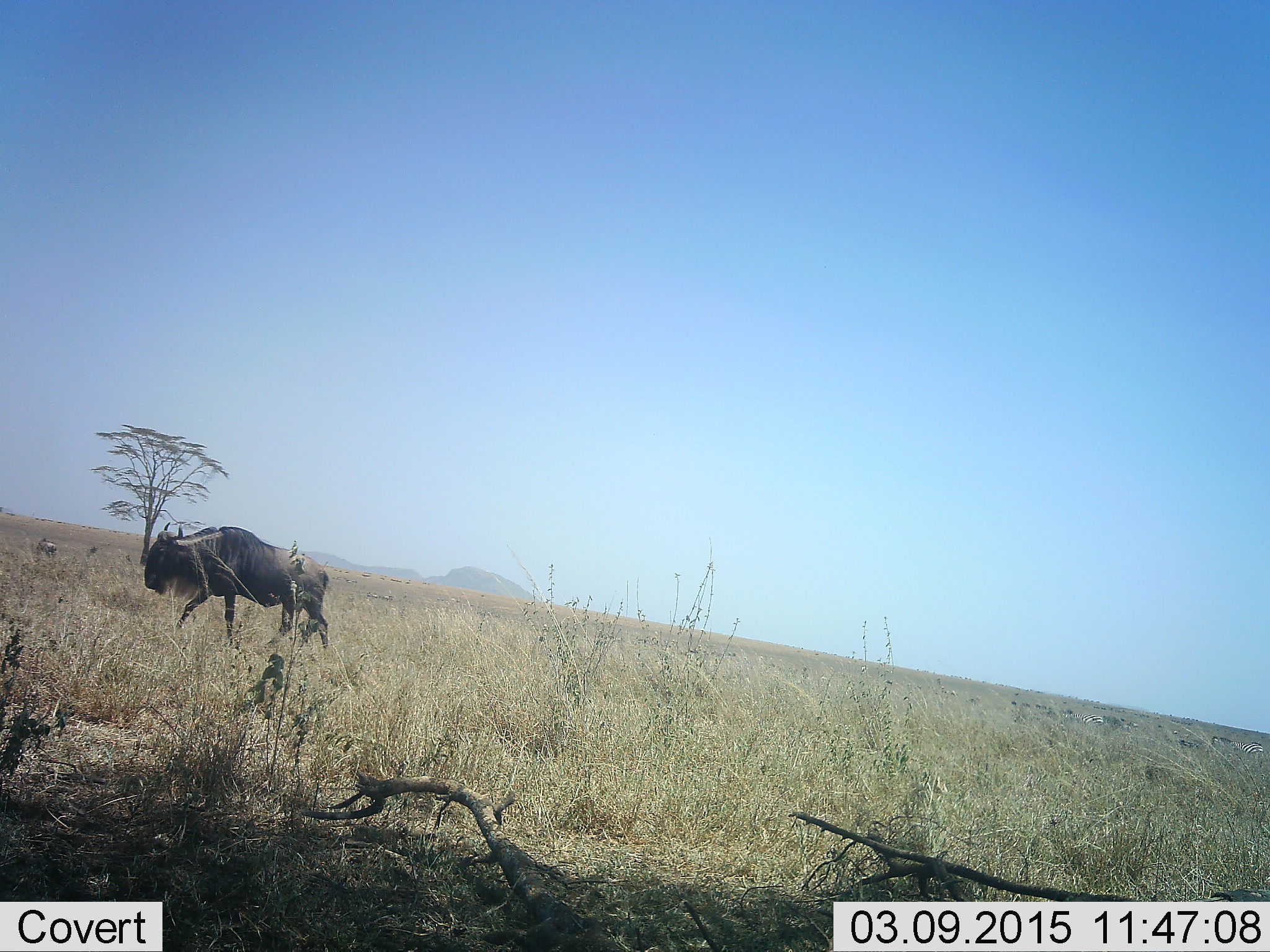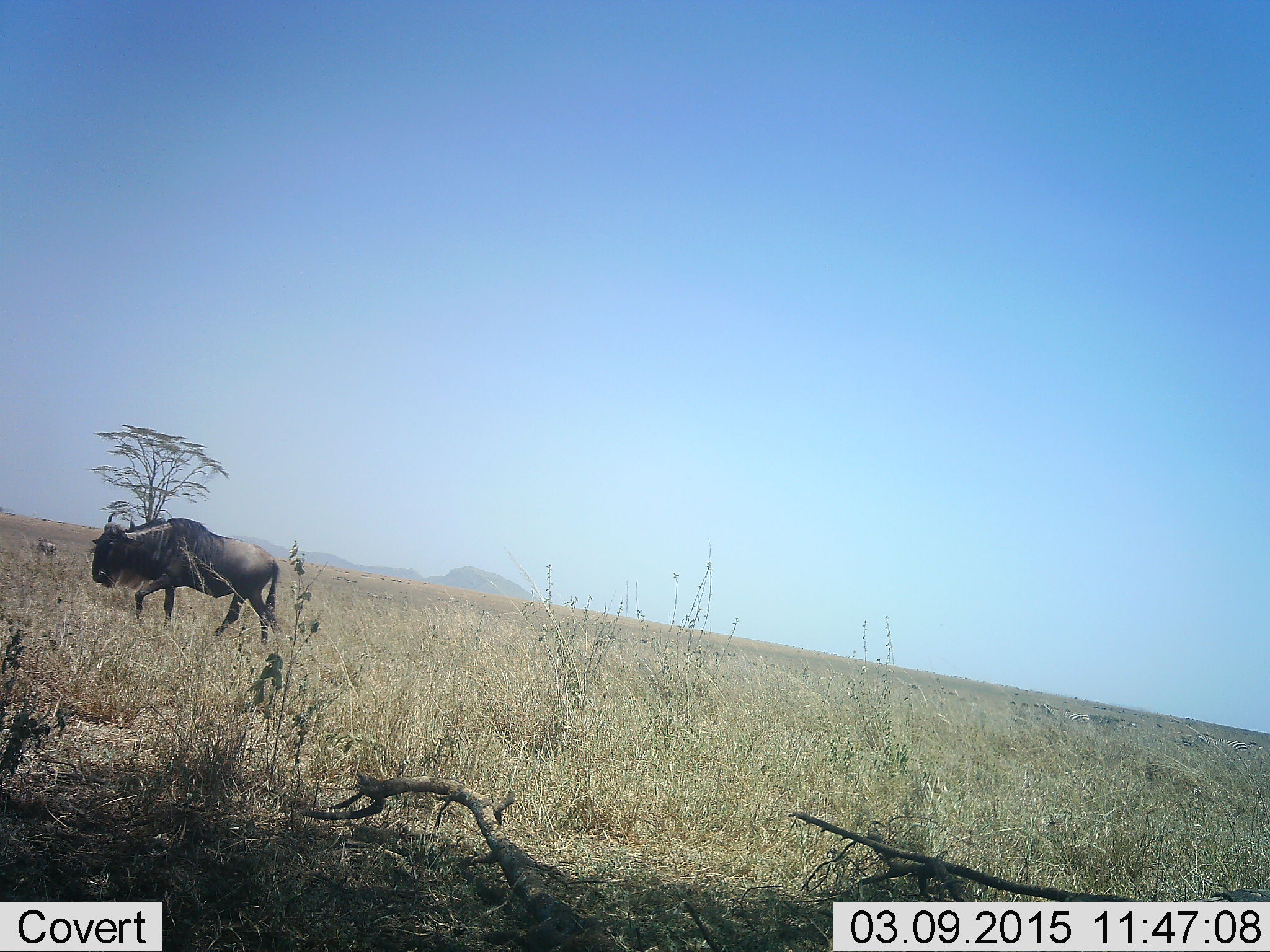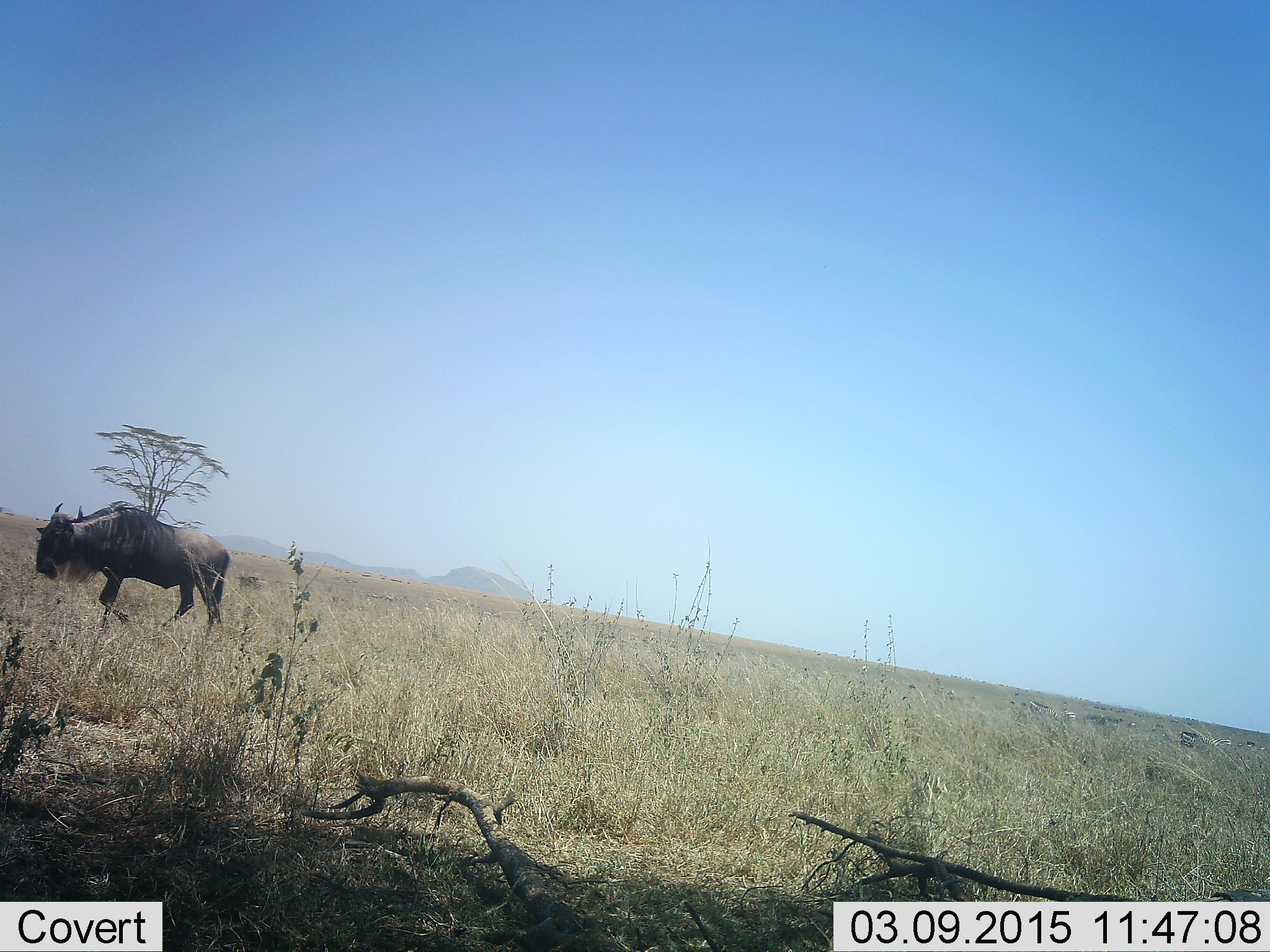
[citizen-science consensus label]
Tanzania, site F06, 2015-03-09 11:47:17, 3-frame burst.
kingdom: Animalia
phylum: Chordata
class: Mammalia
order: Artiodactyla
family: Bovidae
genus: Connochaetes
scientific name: Connochaetes taurinus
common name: blue wildebeest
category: wildebeest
Wildebeest (blue wildebeest) (Connochaetes taurinus), count 1. Behavior (volunteer vote fractions): standing 10%, resting 0%, moving 100%, interacting 0%. Young present (vote fraction): 0%. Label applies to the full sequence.